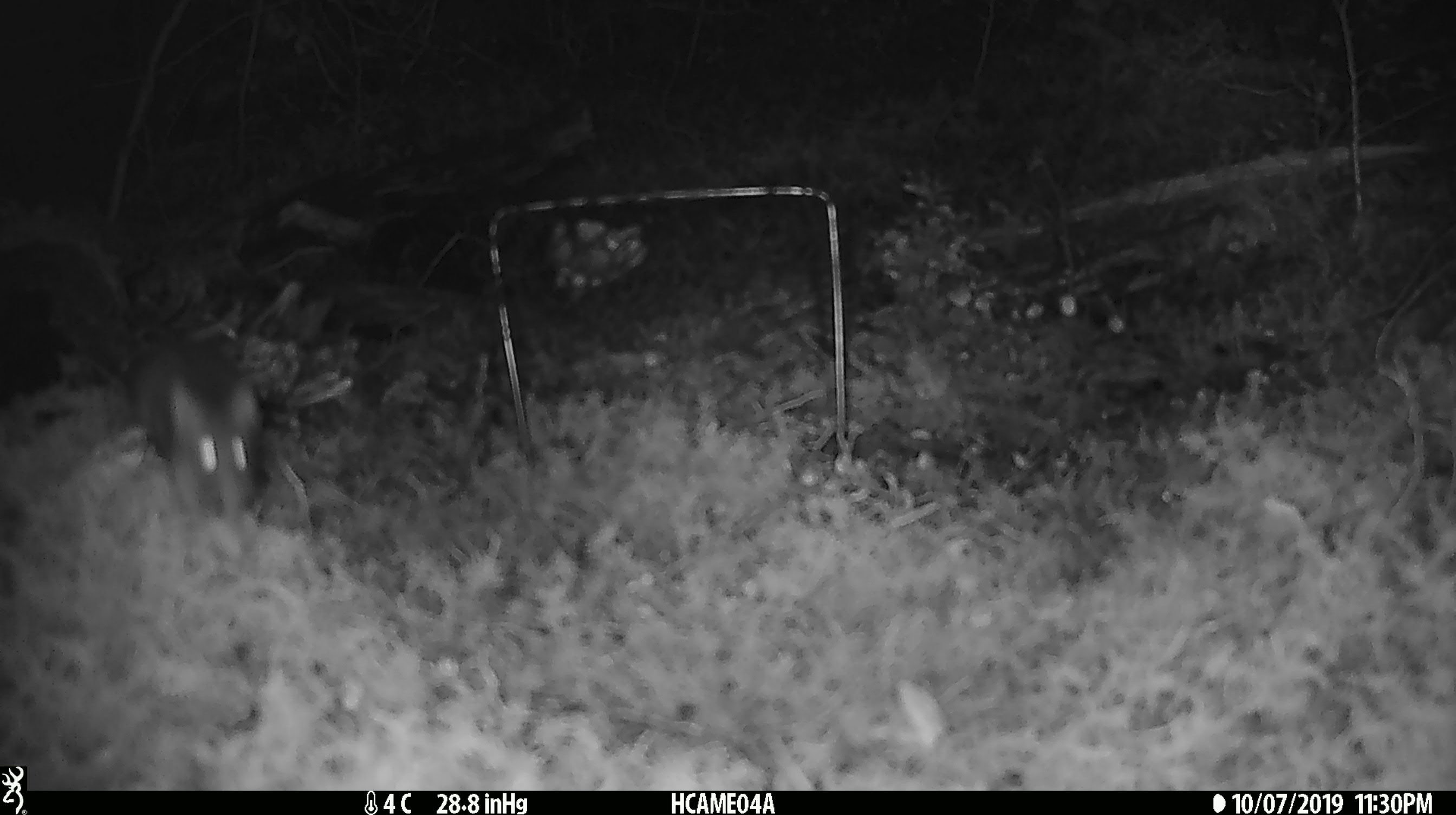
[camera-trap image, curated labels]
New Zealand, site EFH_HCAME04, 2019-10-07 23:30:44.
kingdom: Animalia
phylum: Chordata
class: Mammalia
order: Rodentia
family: Muridae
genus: Mus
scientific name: Mus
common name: mouse